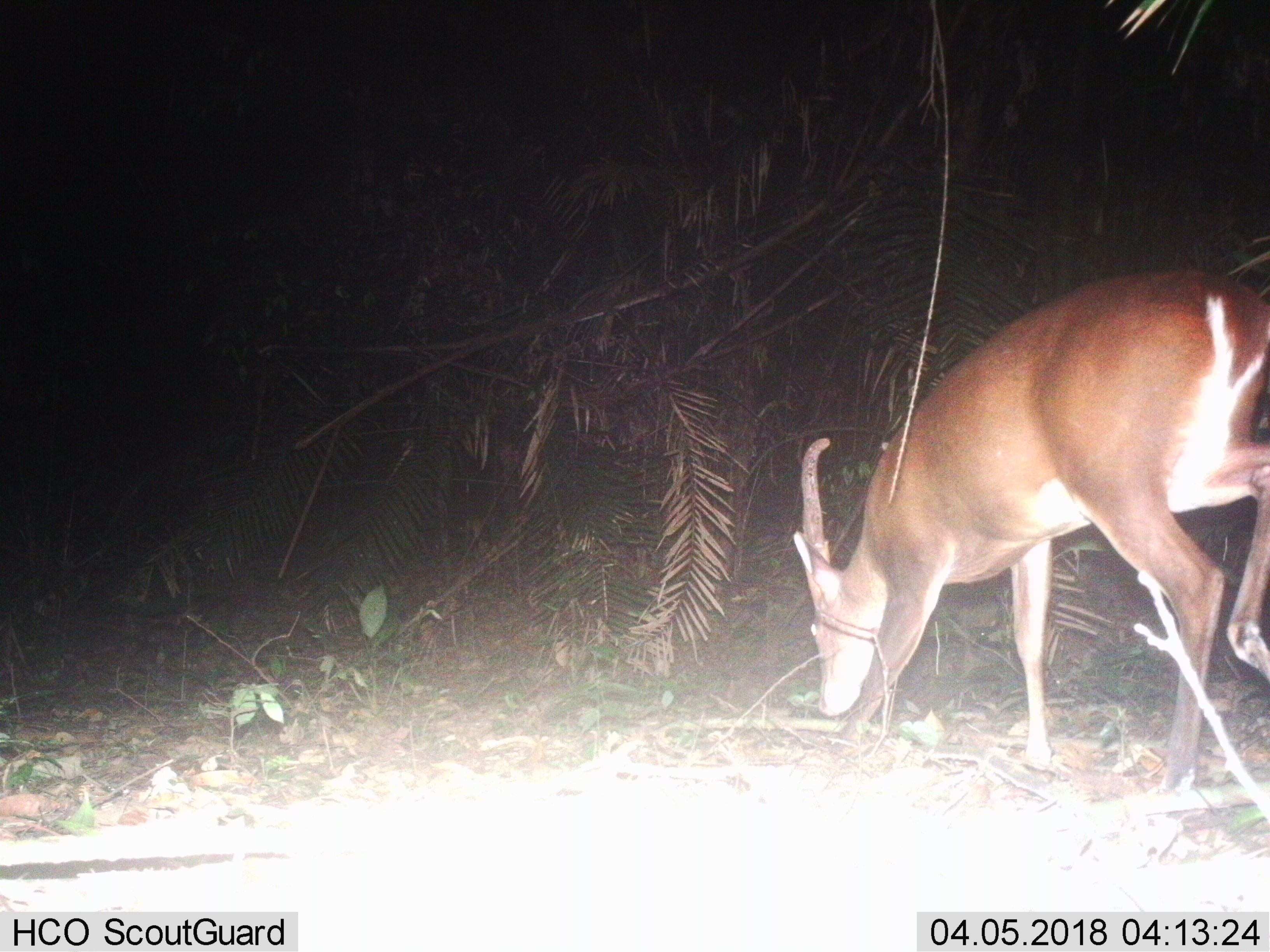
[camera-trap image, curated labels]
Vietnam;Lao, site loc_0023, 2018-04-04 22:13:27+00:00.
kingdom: Animalia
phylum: Chordata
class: Mammalia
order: Artiodactyla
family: Cervidae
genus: Muntiacus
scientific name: Muntiacus vuquangensis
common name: large-antlered muntjac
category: large antlered muntjac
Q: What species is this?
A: Large antlered muntjac (large-antlered muntjac) (Muntiacus vuquangensis).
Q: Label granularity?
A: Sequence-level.